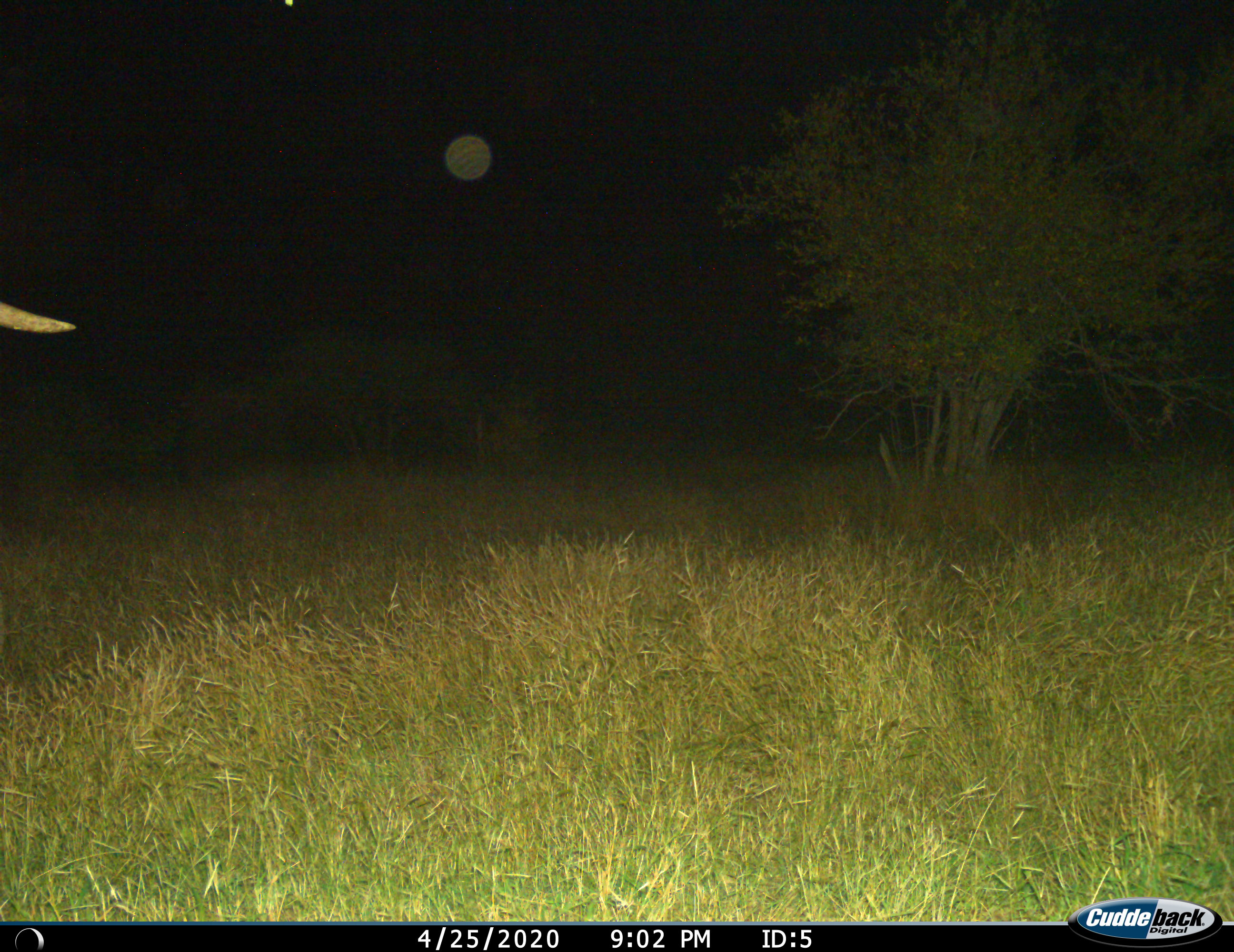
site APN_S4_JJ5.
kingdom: Animalia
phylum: Chordata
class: Mammalia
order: Proboscidea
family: Elephantidae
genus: Loxodonta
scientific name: Loxodonta africana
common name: african bush elephant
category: elephant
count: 1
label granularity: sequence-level